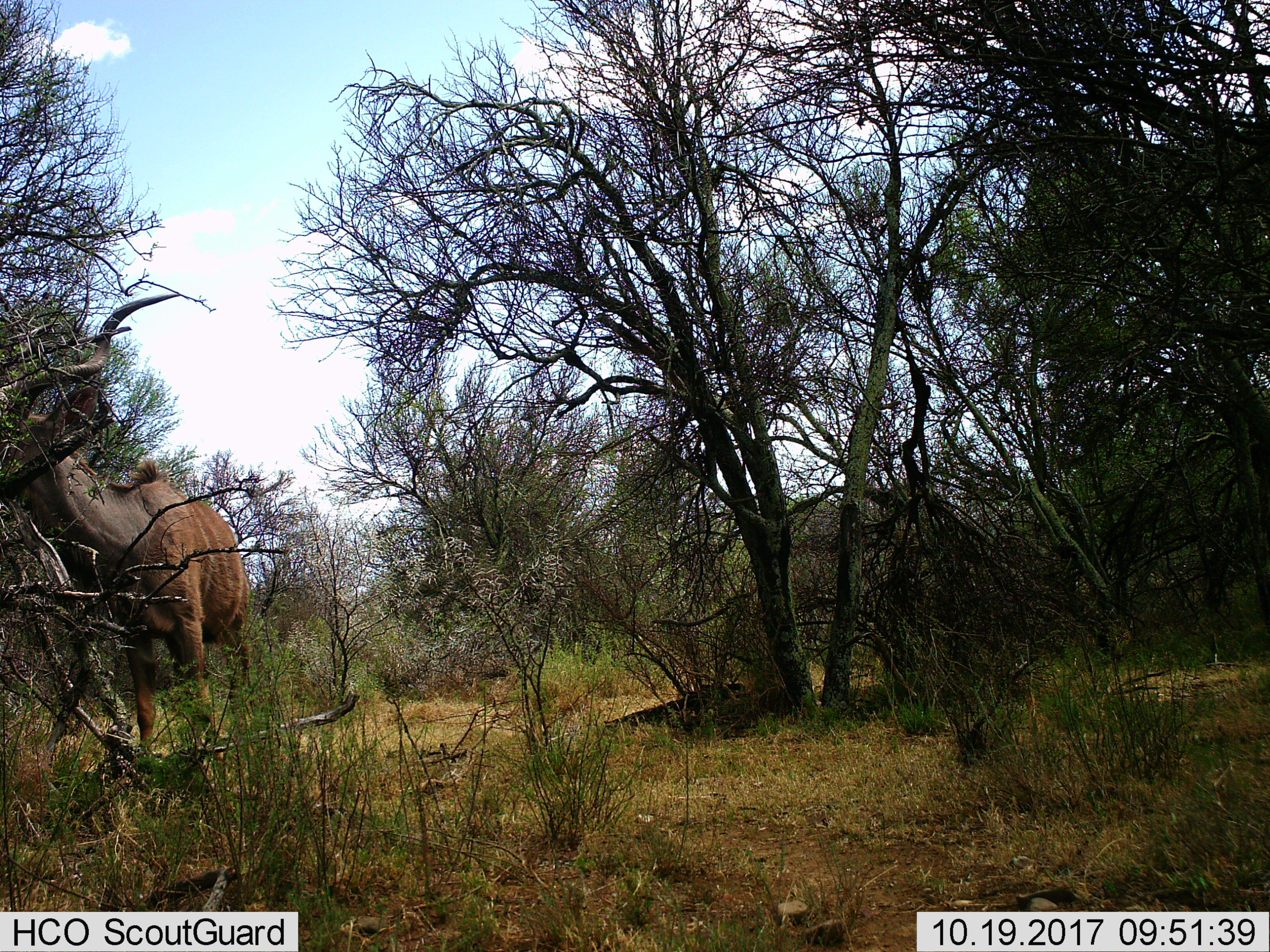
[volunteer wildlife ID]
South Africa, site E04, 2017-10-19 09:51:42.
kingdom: Animalia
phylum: Chordata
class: Mammalia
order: Artiodactyla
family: Bovidae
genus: Tragelaphus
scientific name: Tragelaphus strepsiceros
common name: greater kudu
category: kudu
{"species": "kudu (greater kudu) (Tragelaphus strepsiceros)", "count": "1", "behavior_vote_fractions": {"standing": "50%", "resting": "0%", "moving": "0%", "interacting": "0%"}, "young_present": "0%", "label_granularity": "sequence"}